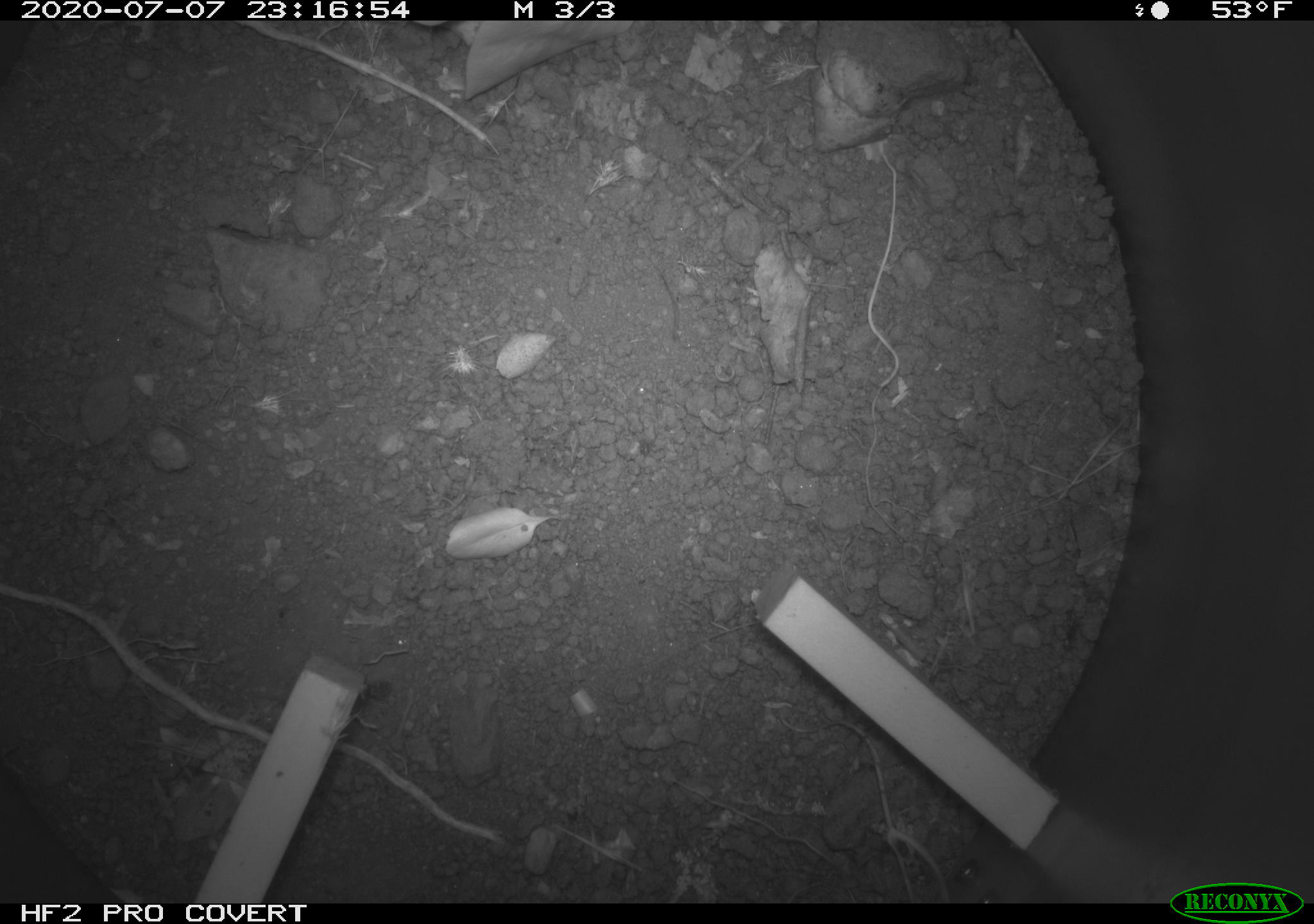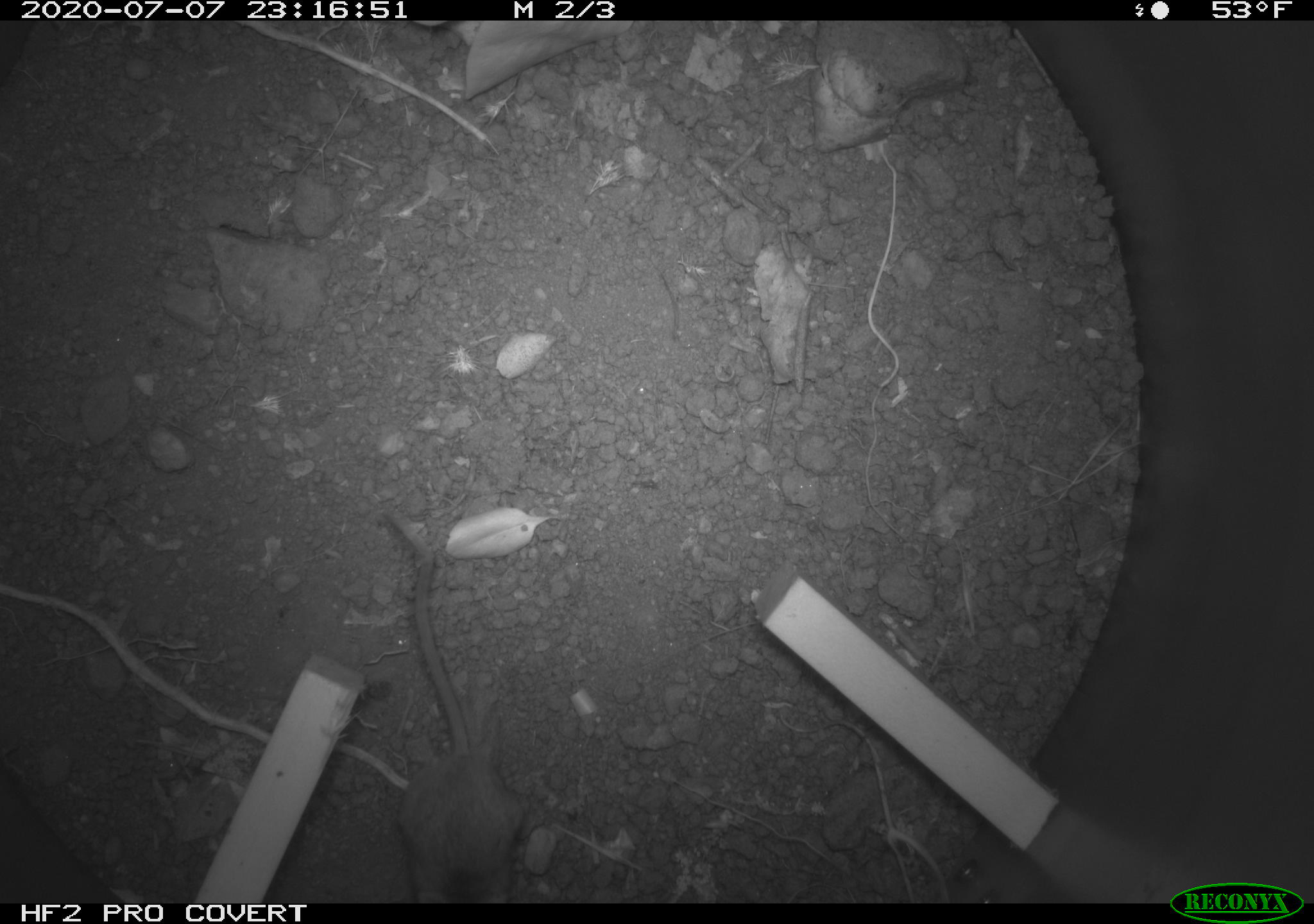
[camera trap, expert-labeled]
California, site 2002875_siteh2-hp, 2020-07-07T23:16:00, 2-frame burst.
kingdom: Animalia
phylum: Arthropoda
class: Insecta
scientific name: Insecta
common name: insect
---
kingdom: Animalia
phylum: Chordata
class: Mammalia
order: Rodentia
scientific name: Rodentia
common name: rodent